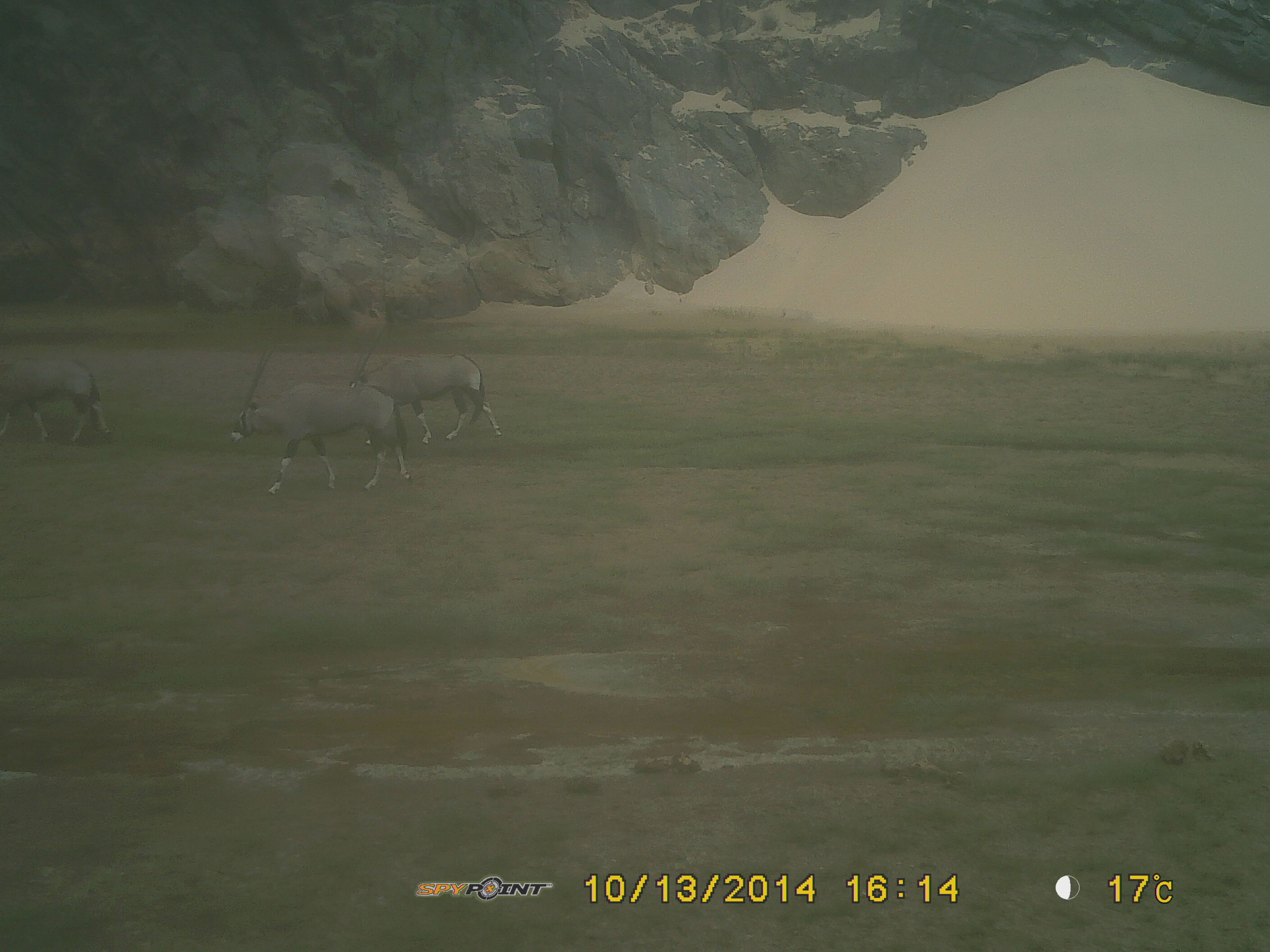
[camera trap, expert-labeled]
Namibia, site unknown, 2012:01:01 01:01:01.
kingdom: Animalia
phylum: Chordata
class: Mammalia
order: Artiodactyla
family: Bovidae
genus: Oryx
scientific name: Oryx gazella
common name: gemsbok